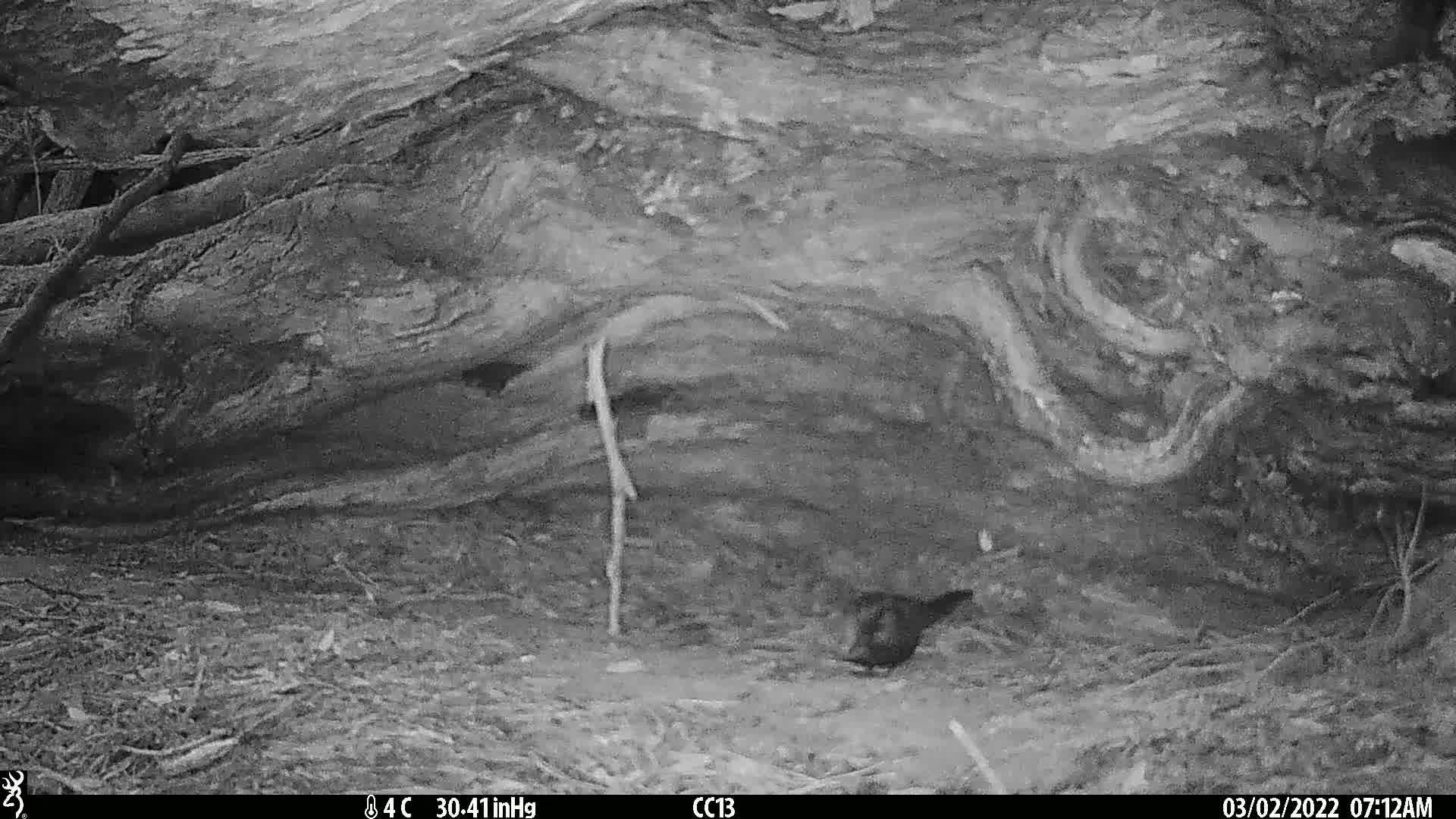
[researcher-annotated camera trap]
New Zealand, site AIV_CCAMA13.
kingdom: Animalia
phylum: Chordata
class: Aves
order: Passeriformes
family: Turdidae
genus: Turdus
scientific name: Turdus merula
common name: eurasian blackbird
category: blackbird